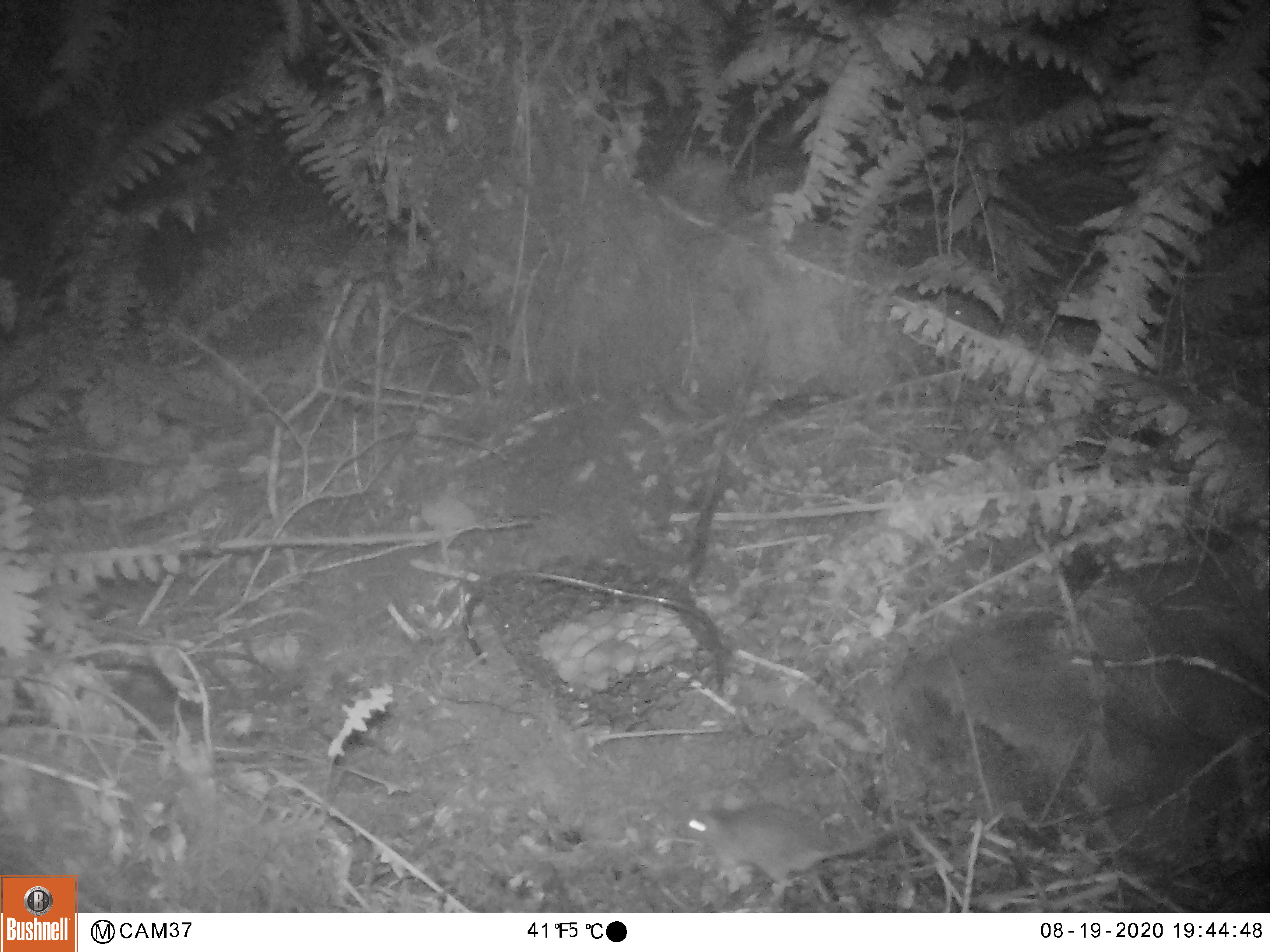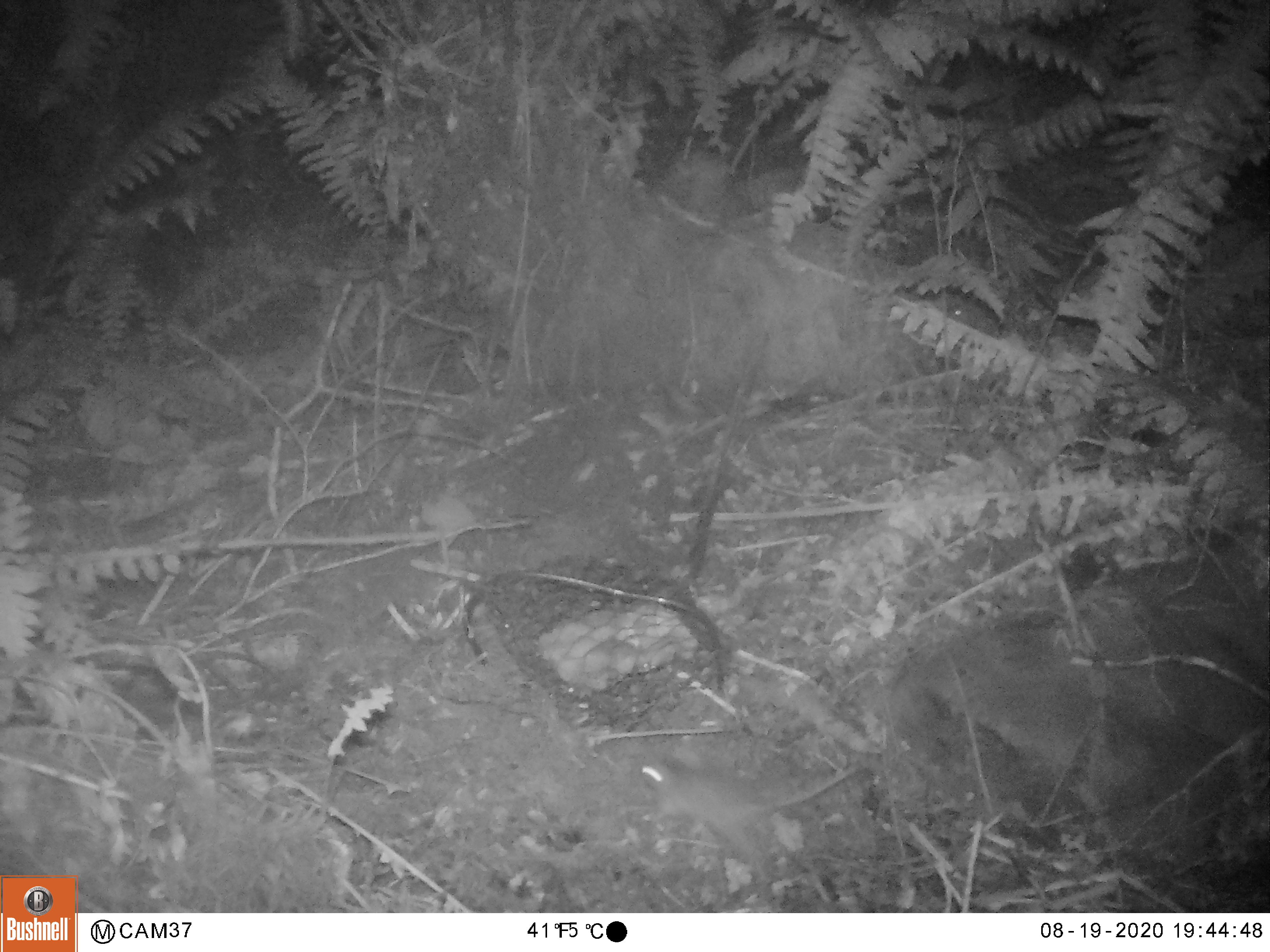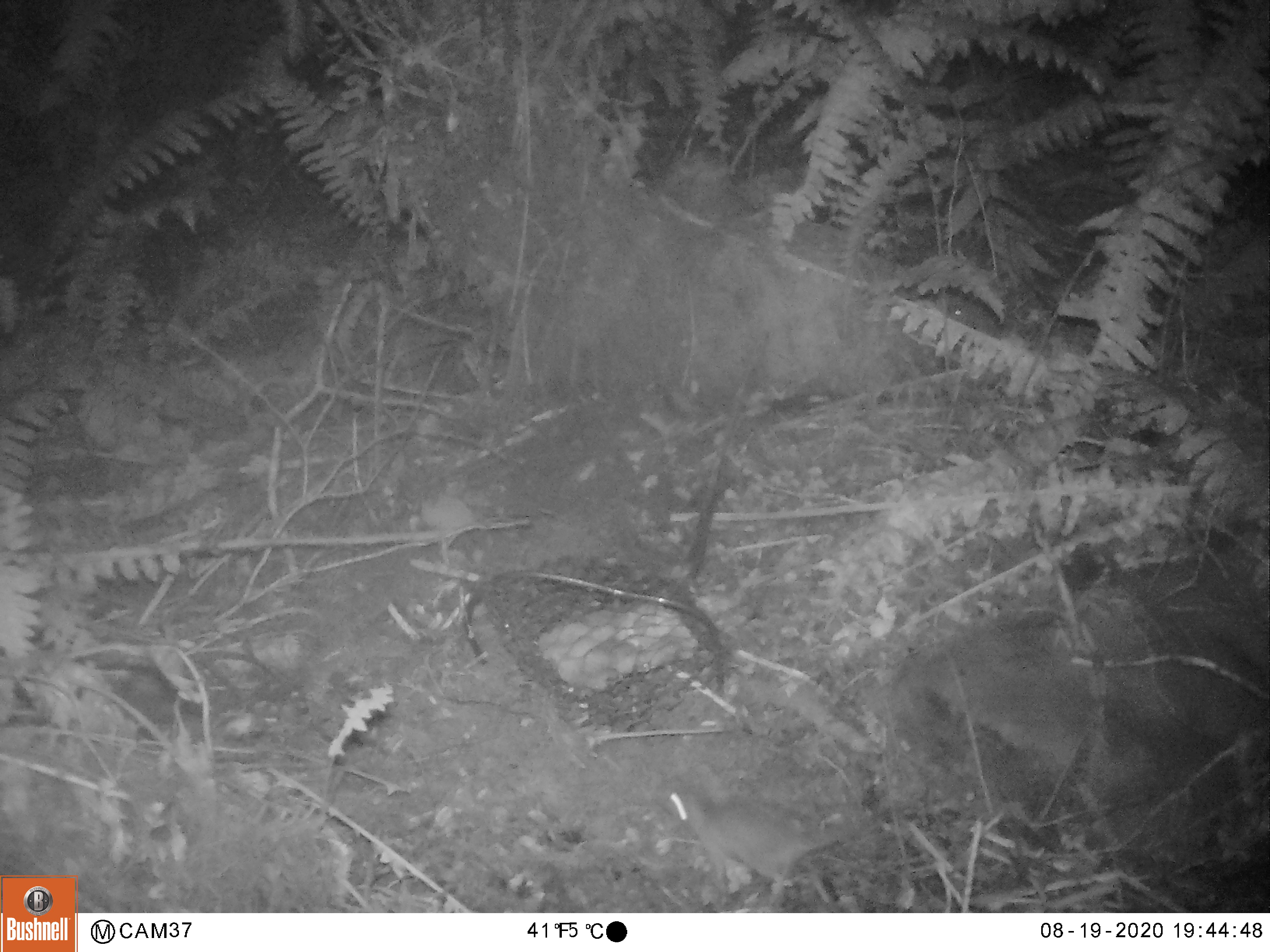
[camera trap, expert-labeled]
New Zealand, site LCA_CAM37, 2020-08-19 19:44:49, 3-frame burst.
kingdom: Animalia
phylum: Chordata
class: Mammalia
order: Rodentia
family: Muridae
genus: Mus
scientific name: Mus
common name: mouse